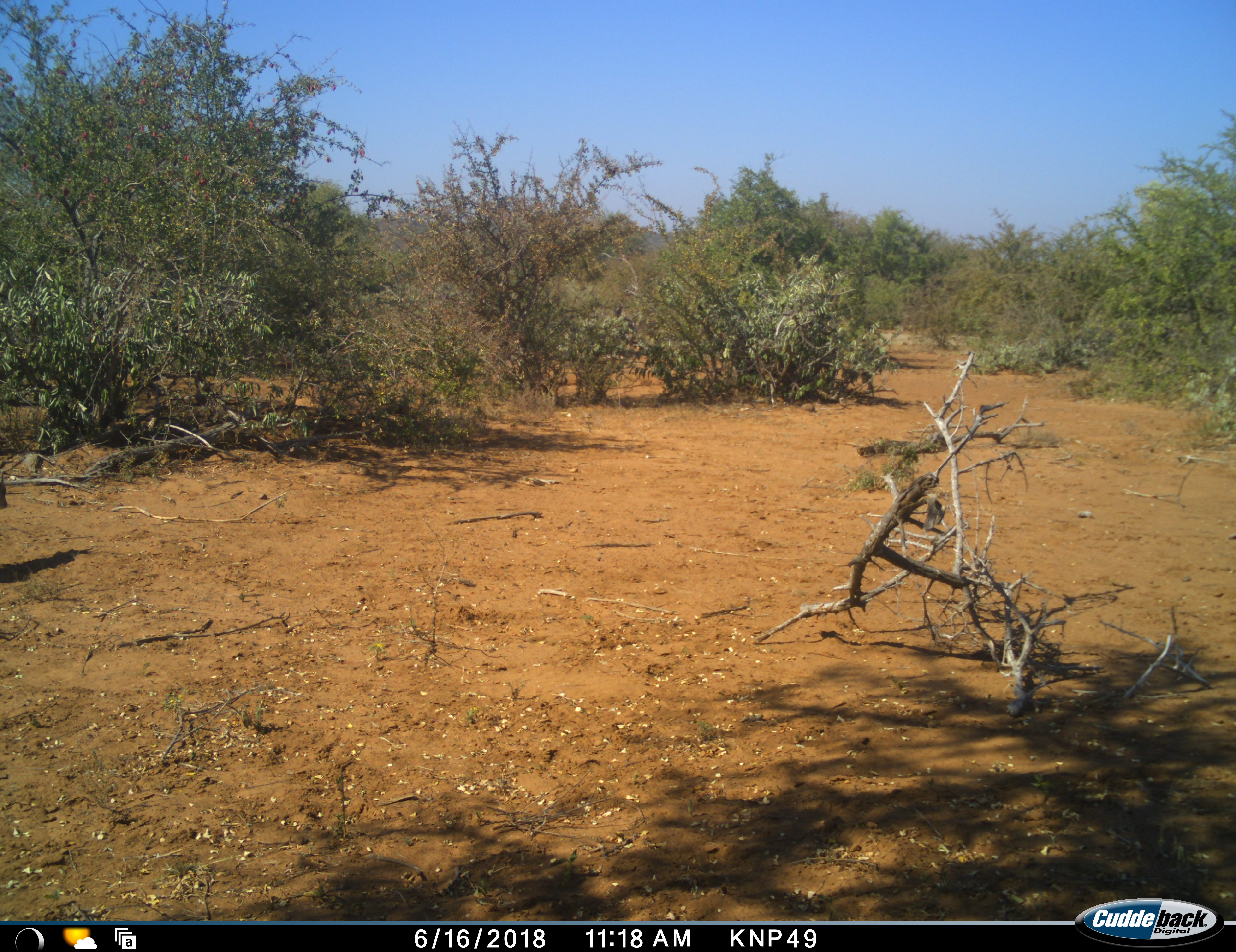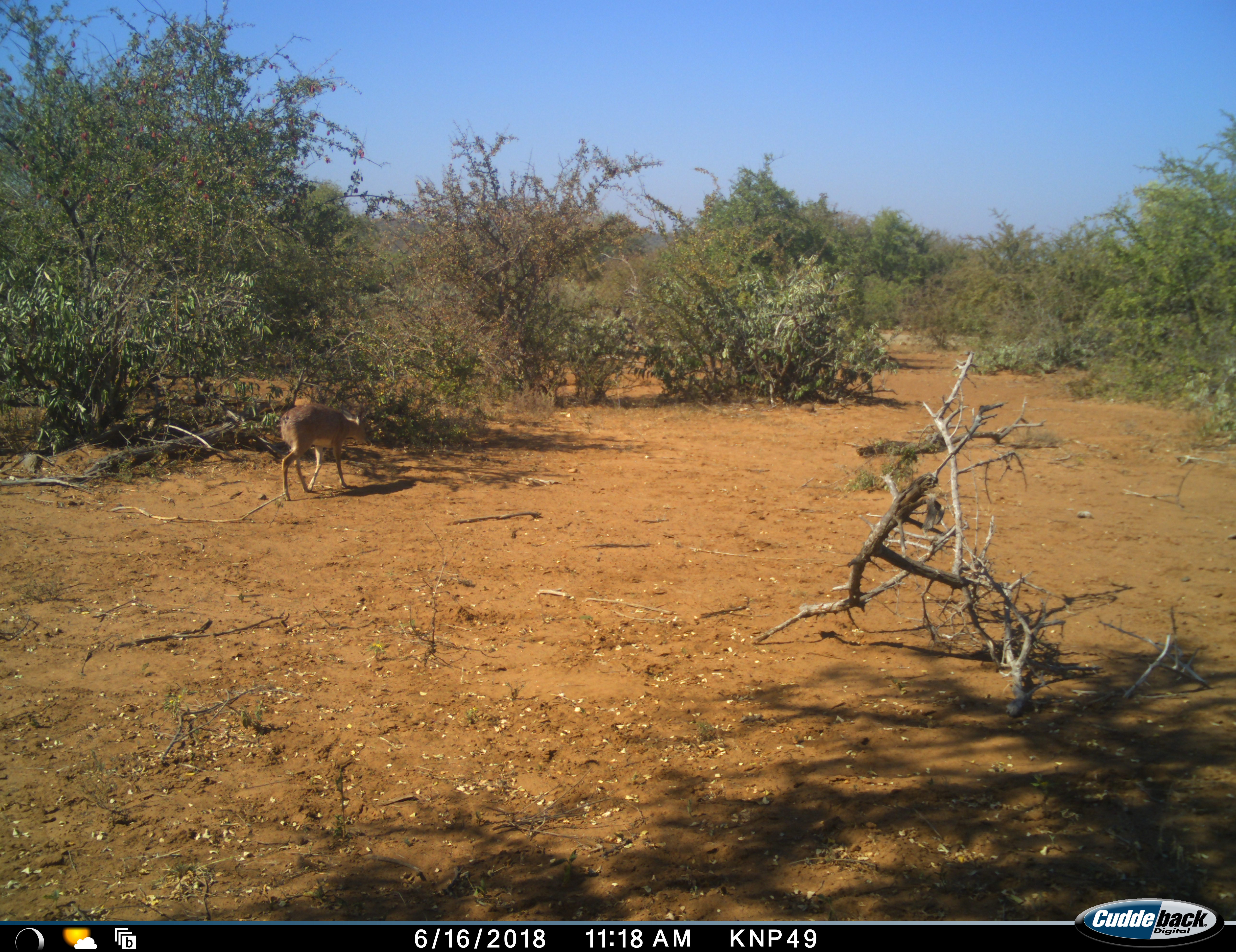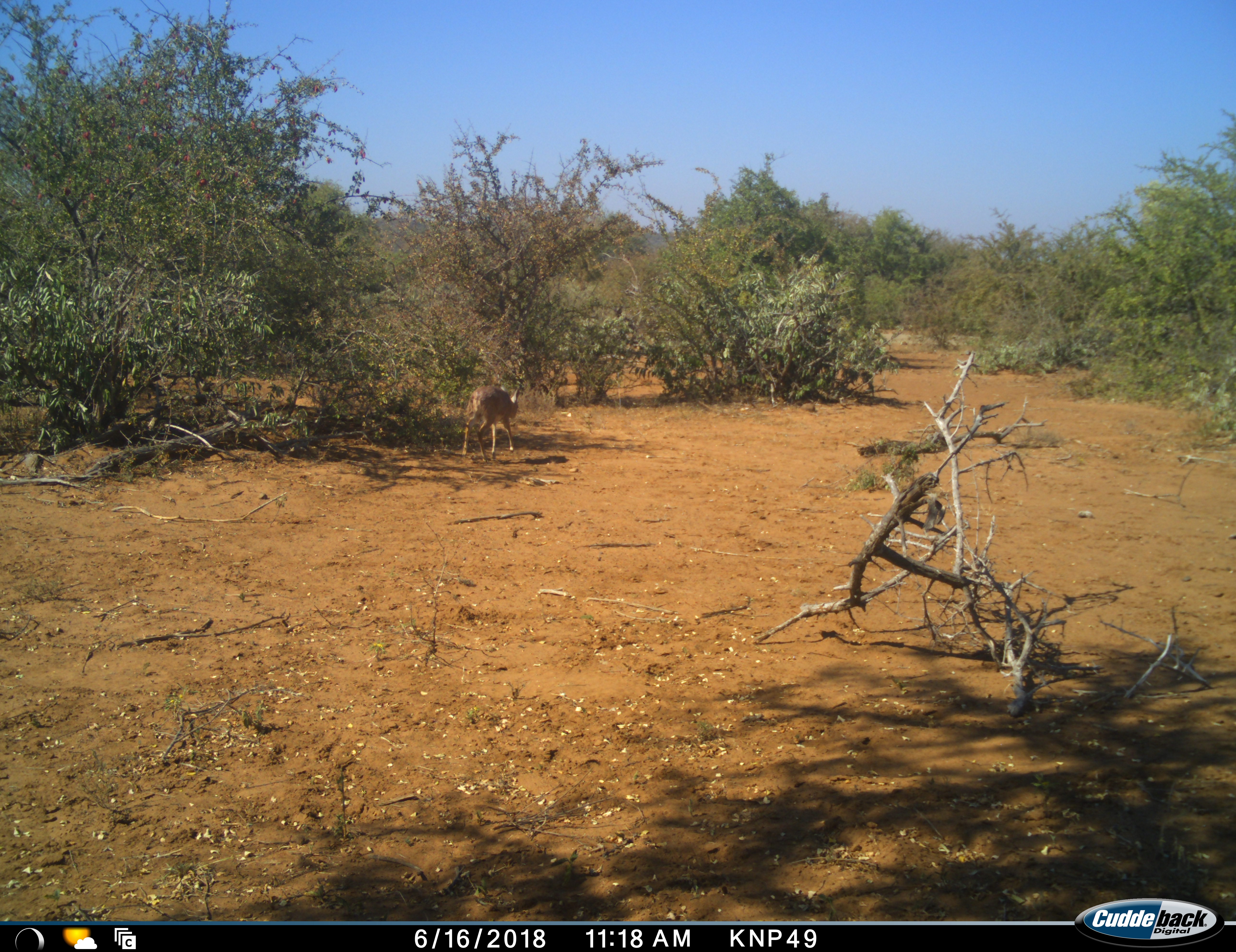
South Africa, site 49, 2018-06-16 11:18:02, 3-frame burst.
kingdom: Animalia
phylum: Chordata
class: Mammalia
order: Artiodactyla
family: Bovidae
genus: Madoqua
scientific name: Madoqua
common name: dikdik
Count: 1.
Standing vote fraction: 0%.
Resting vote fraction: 0%.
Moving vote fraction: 100%.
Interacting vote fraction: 0%.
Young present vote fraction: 0%.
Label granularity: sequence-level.